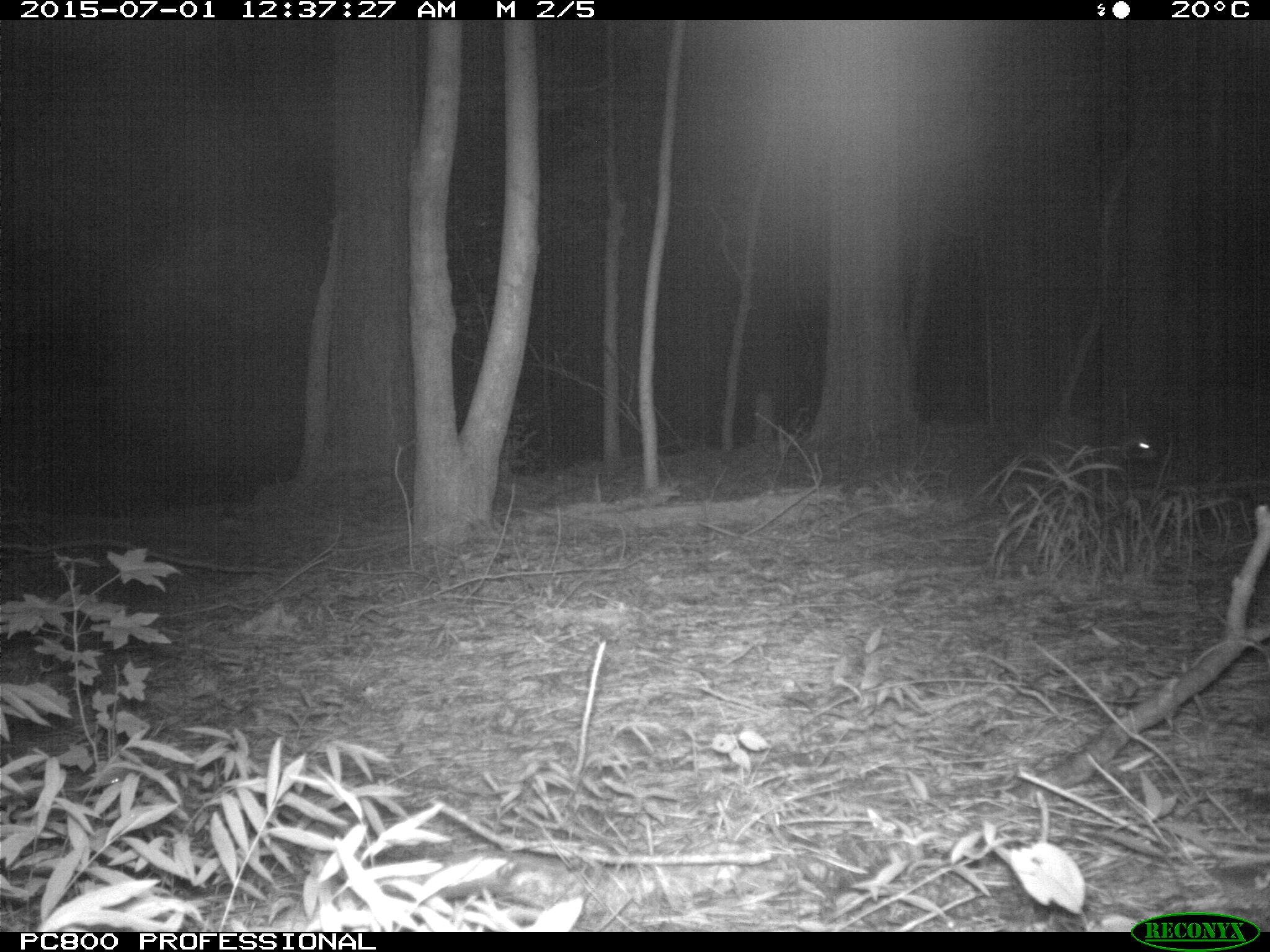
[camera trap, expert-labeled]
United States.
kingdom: Animalia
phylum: Chordata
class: Mammalia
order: Carnivora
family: Procyonidae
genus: Procyon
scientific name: Procyon lotor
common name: northern raccoon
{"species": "Northern Raccoon (Procyon lotor)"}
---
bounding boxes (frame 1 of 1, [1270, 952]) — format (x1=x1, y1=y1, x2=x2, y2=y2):
Northern Raccoon: (x1=1001, y1=407, x2=1159, y2=500)